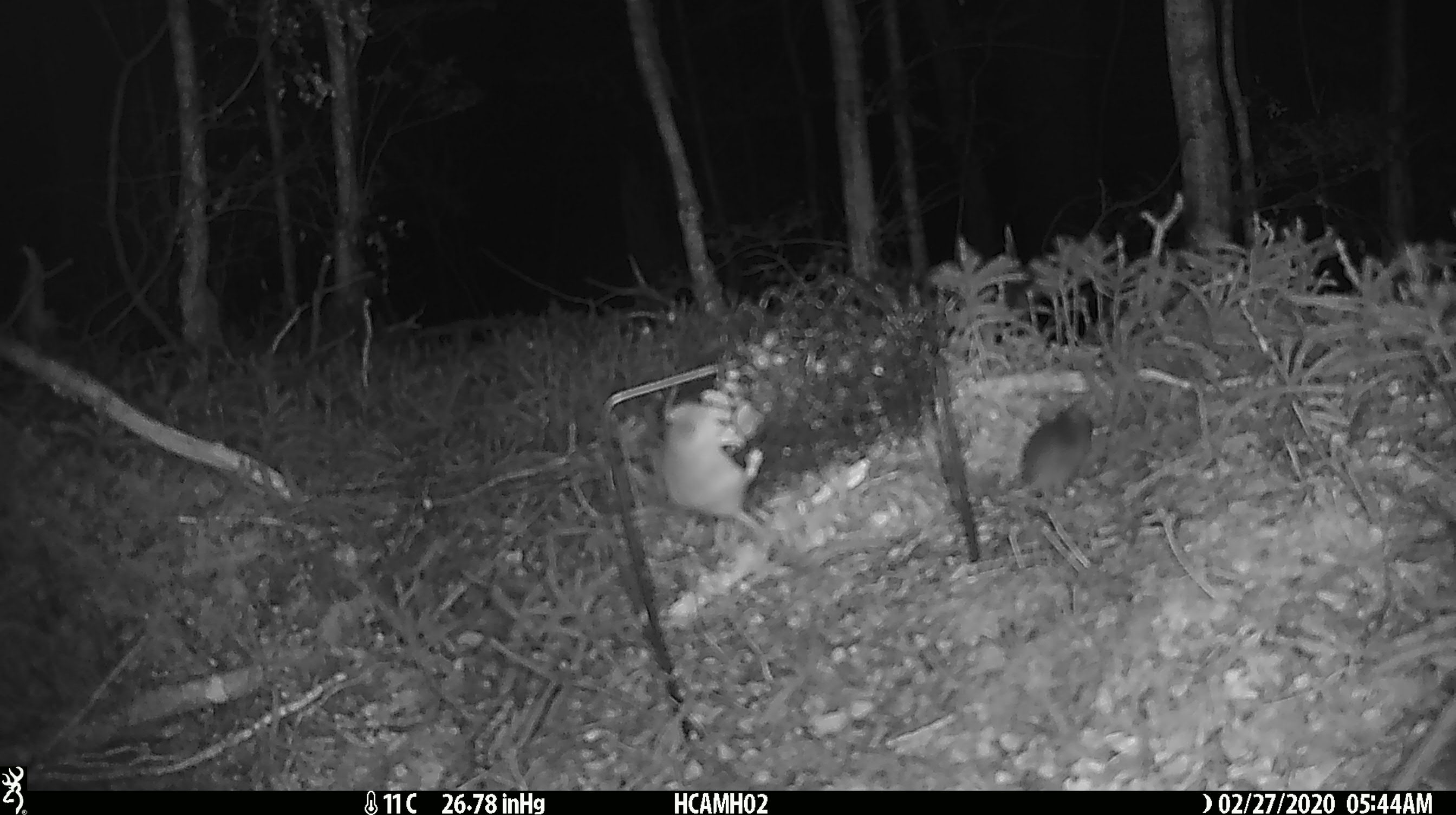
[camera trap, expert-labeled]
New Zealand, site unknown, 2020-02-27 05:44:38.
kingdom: Animalia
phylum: Chordata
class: Mammalia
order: Rodentia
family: Muridae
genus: Mus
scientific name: Mus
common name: mouse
Mouse (Mus).